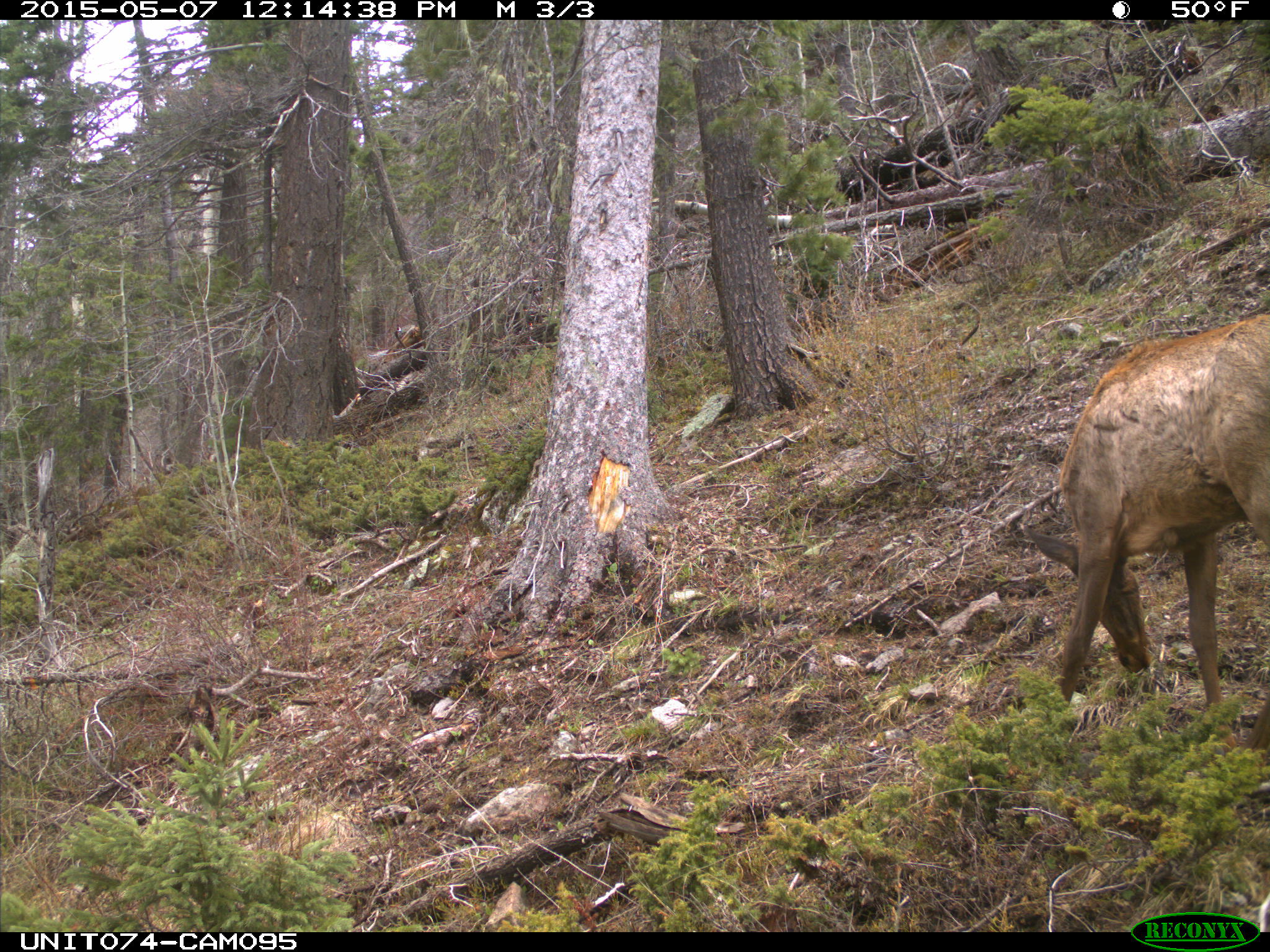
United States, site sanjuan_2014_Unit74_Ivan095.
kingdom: Animalia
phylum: Chordata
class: Mammalia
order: Artiodactyla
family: Cervidae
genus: Cervus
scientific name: Cervus elaphus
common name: red deer